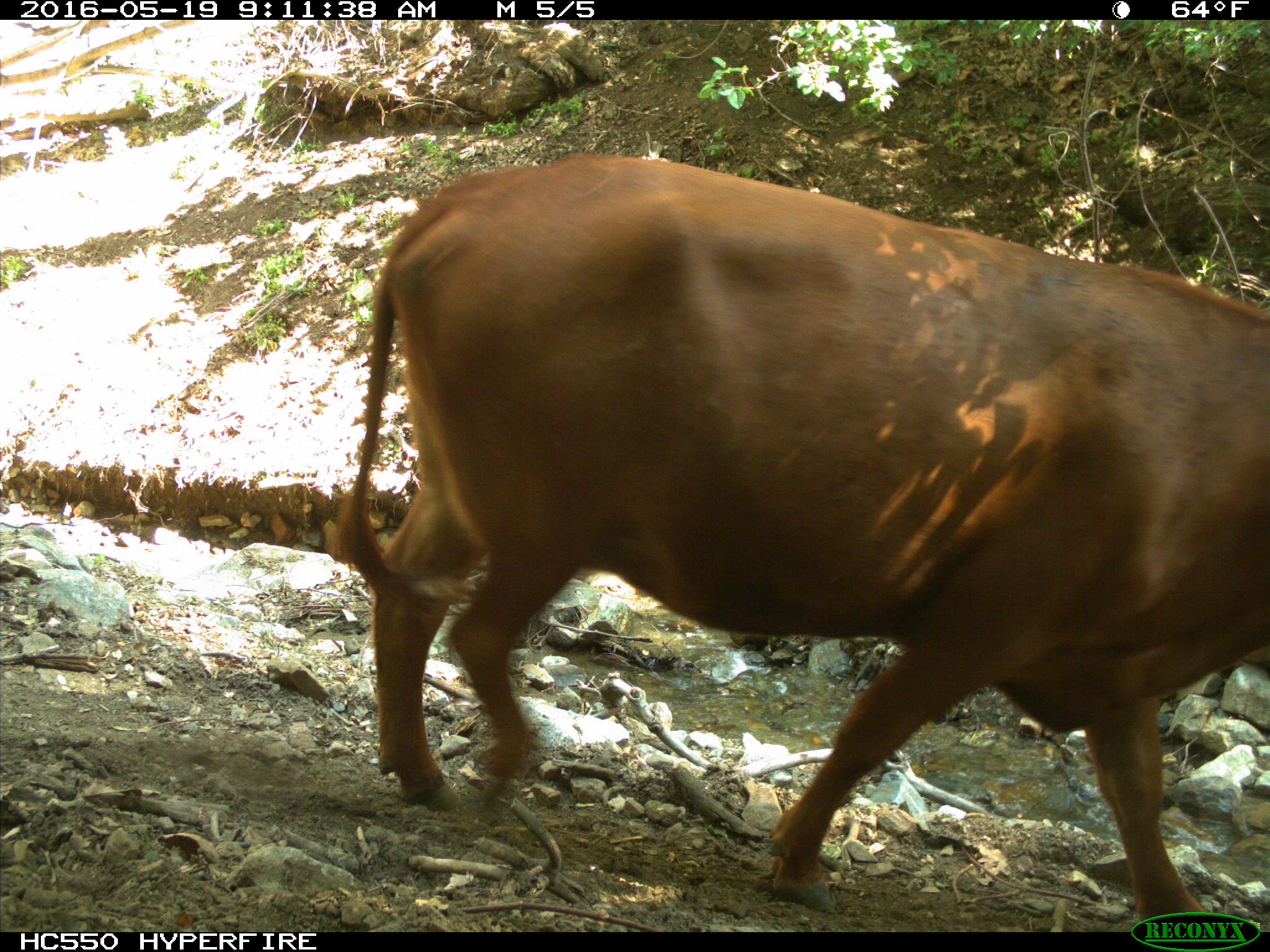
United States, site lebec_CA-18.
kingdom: Animalia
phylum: Chordata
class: Mammalia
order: Artiodactyla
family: Bovidae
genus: Bos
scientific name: Bos taurus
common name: domestic cow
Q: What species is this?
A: Bos taurus (domestic cow).